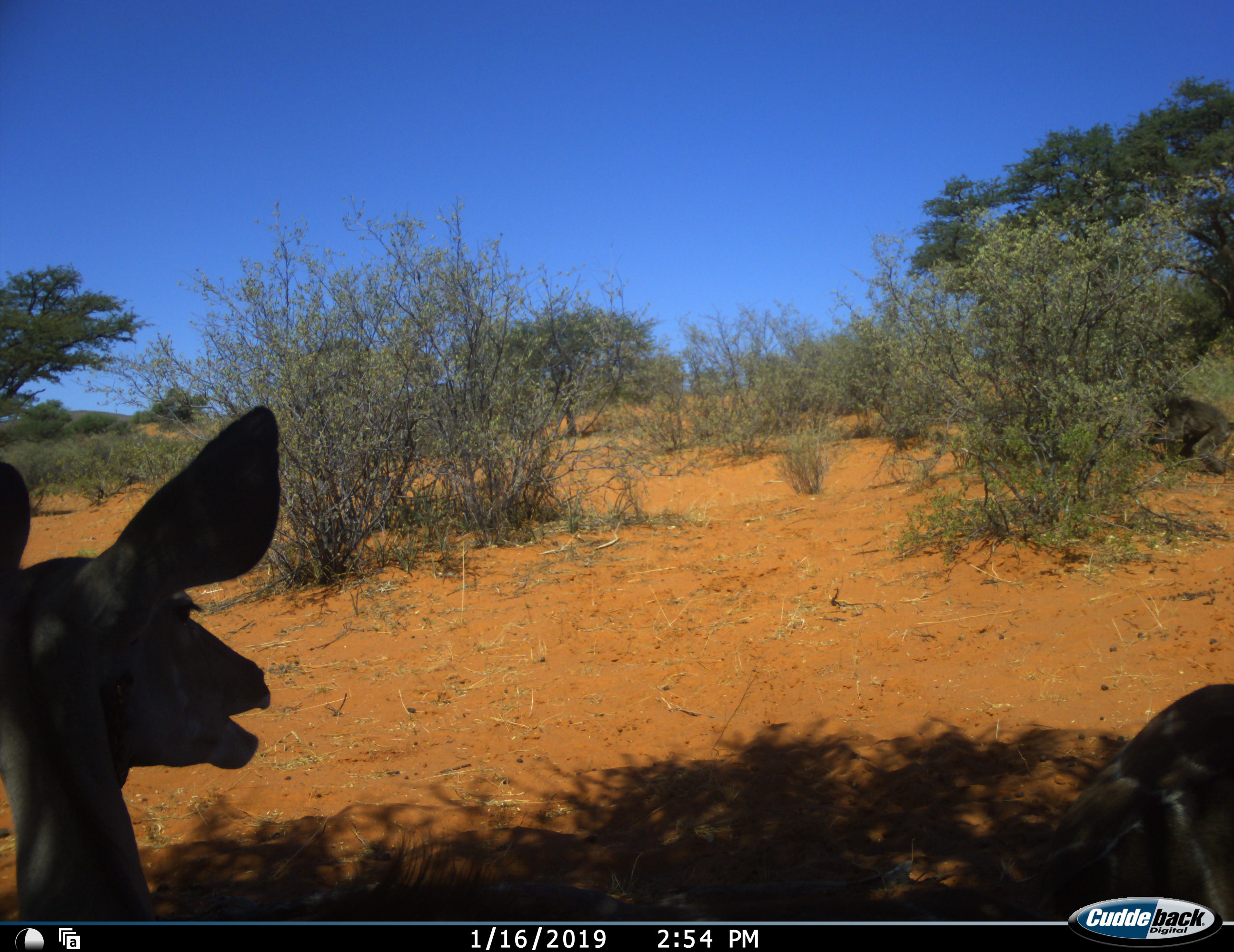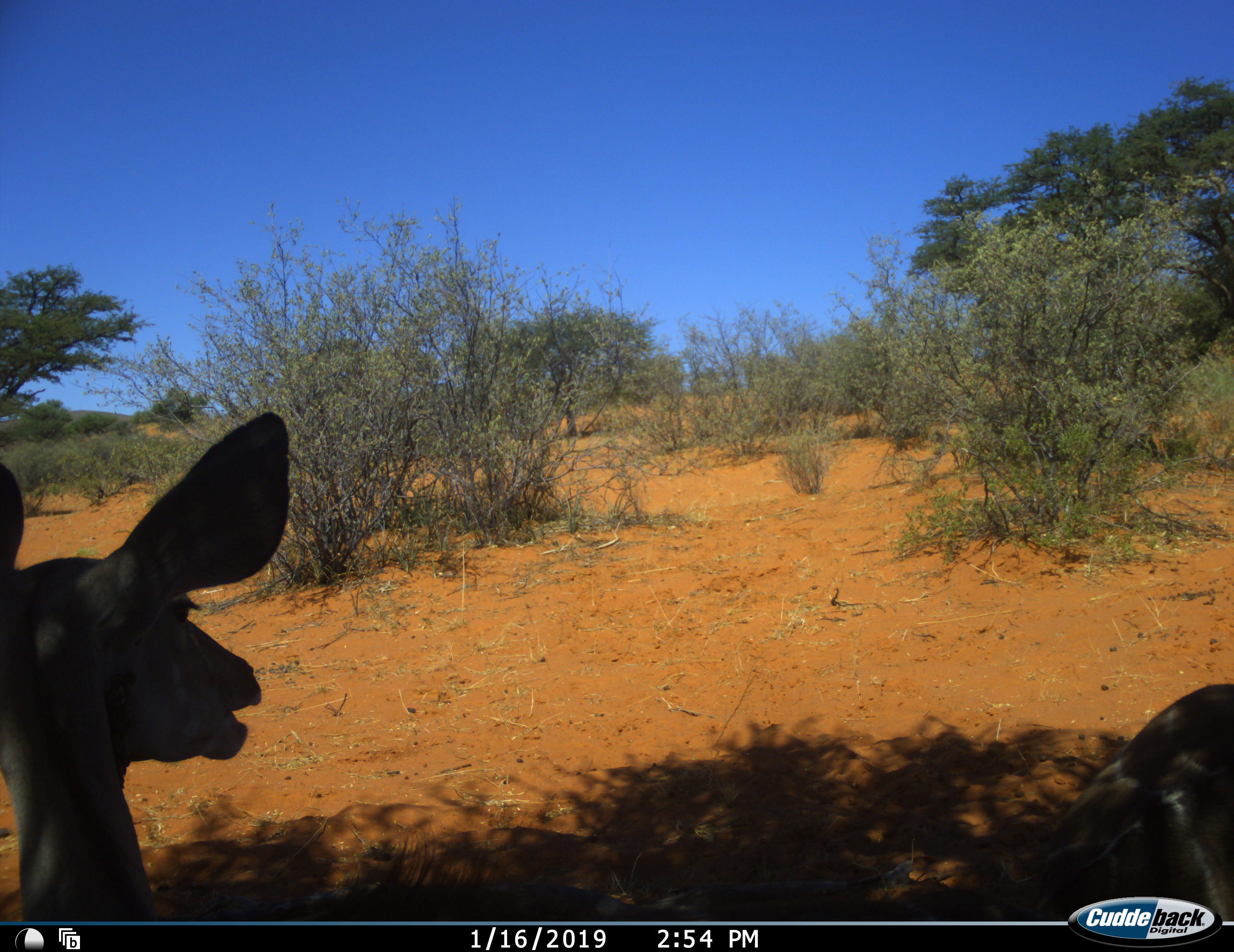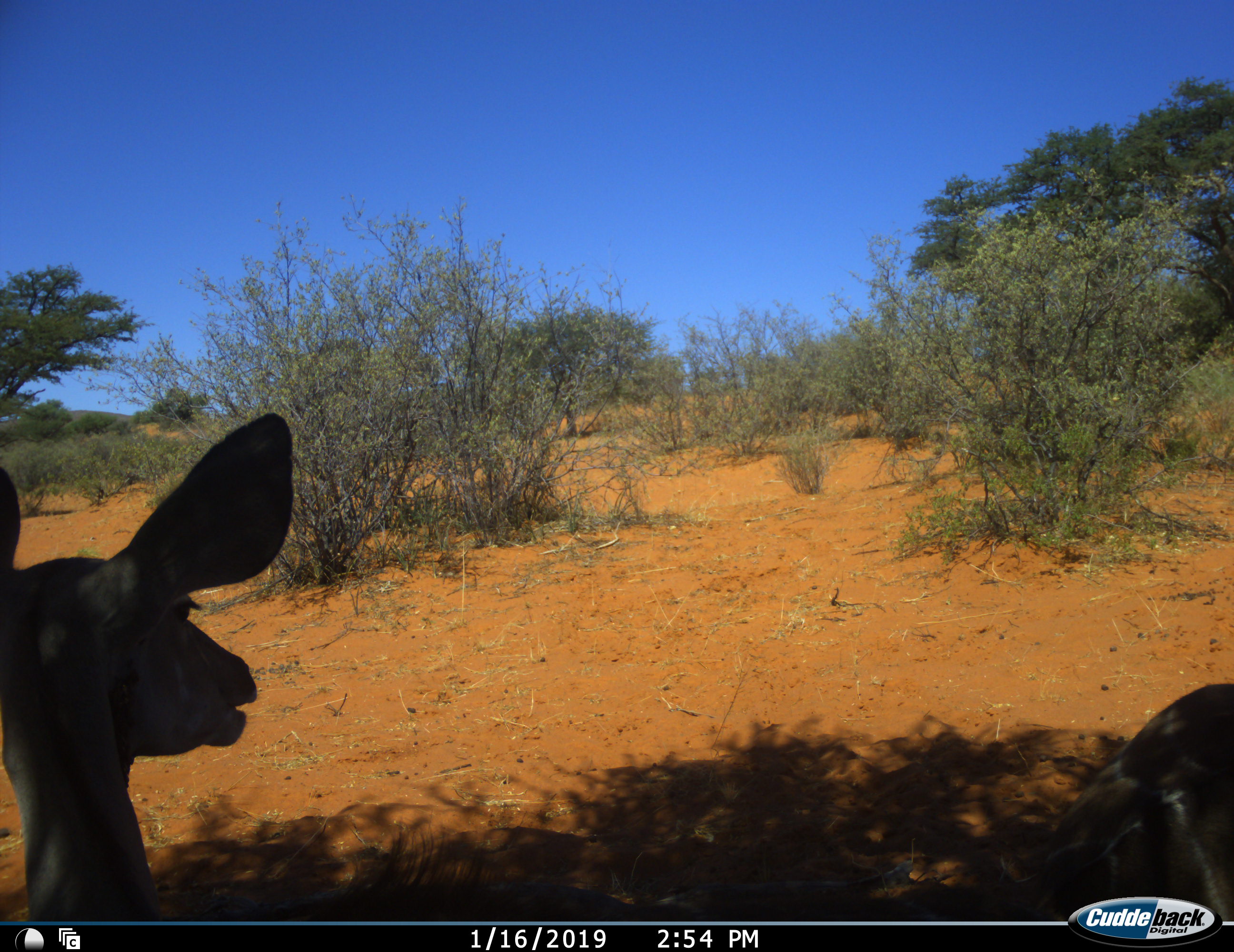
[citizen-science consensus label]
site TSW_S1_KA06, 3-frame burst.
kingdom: Animalia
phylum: Chordata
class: Mammalia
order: Primates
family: Cercopithecidae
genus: Papio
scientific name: Papio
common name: baboon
Baboon (Papio), count 1. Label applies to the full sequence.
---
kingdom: Animalia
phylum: Chordata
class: Mammalia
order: Artiodactyla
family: Bovidae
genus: Tragelaphus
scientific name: Tragelaphus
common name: kudu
Kudu (Tragelaphus), count 2. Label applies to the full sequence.